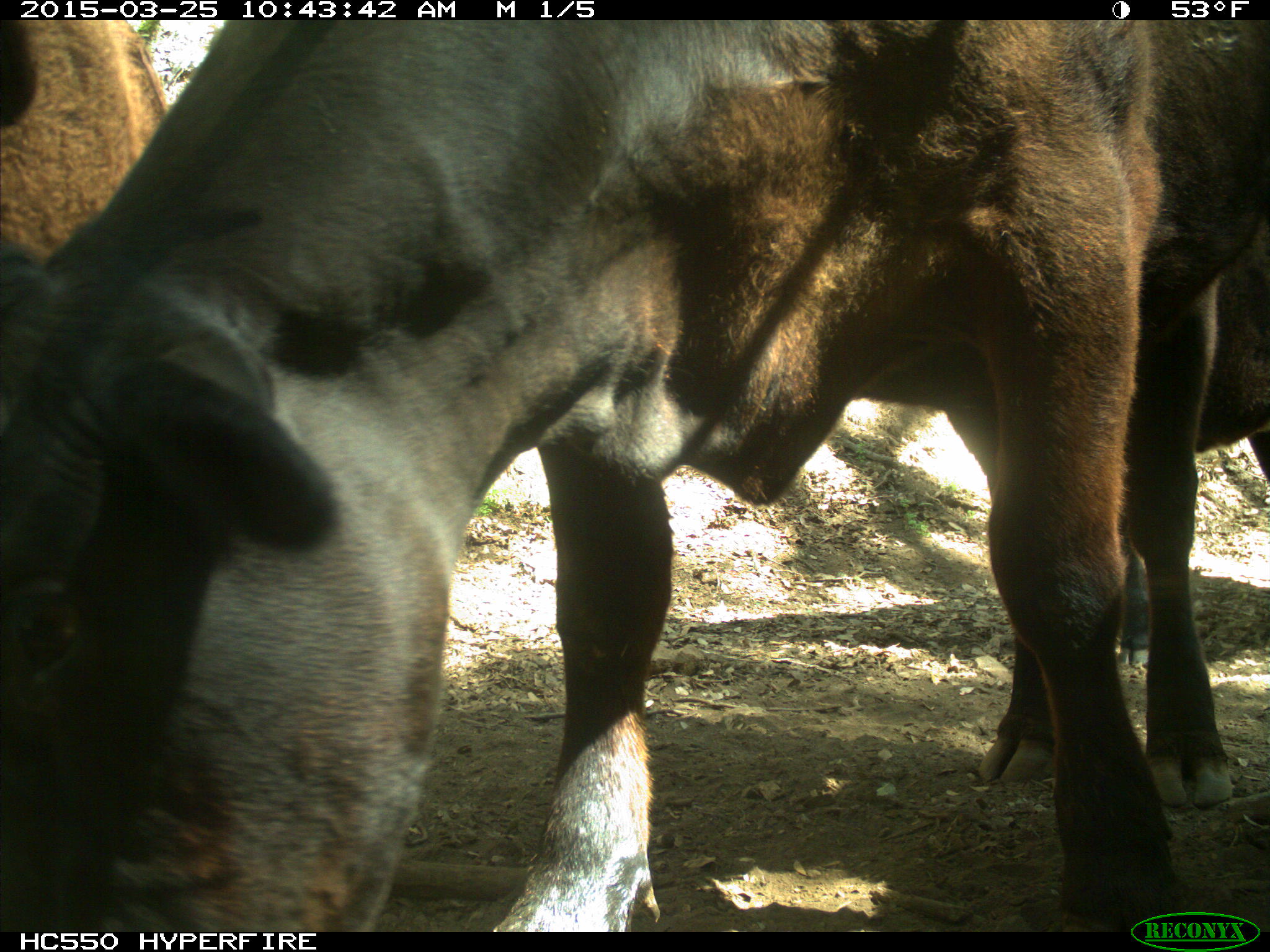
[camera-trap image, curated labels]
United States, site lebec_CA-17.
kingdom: Animalia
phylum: Chordata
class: Mammalia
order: Artiodactyla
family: Bovidae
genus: Bos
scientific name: Bos taurus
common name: domestic cow